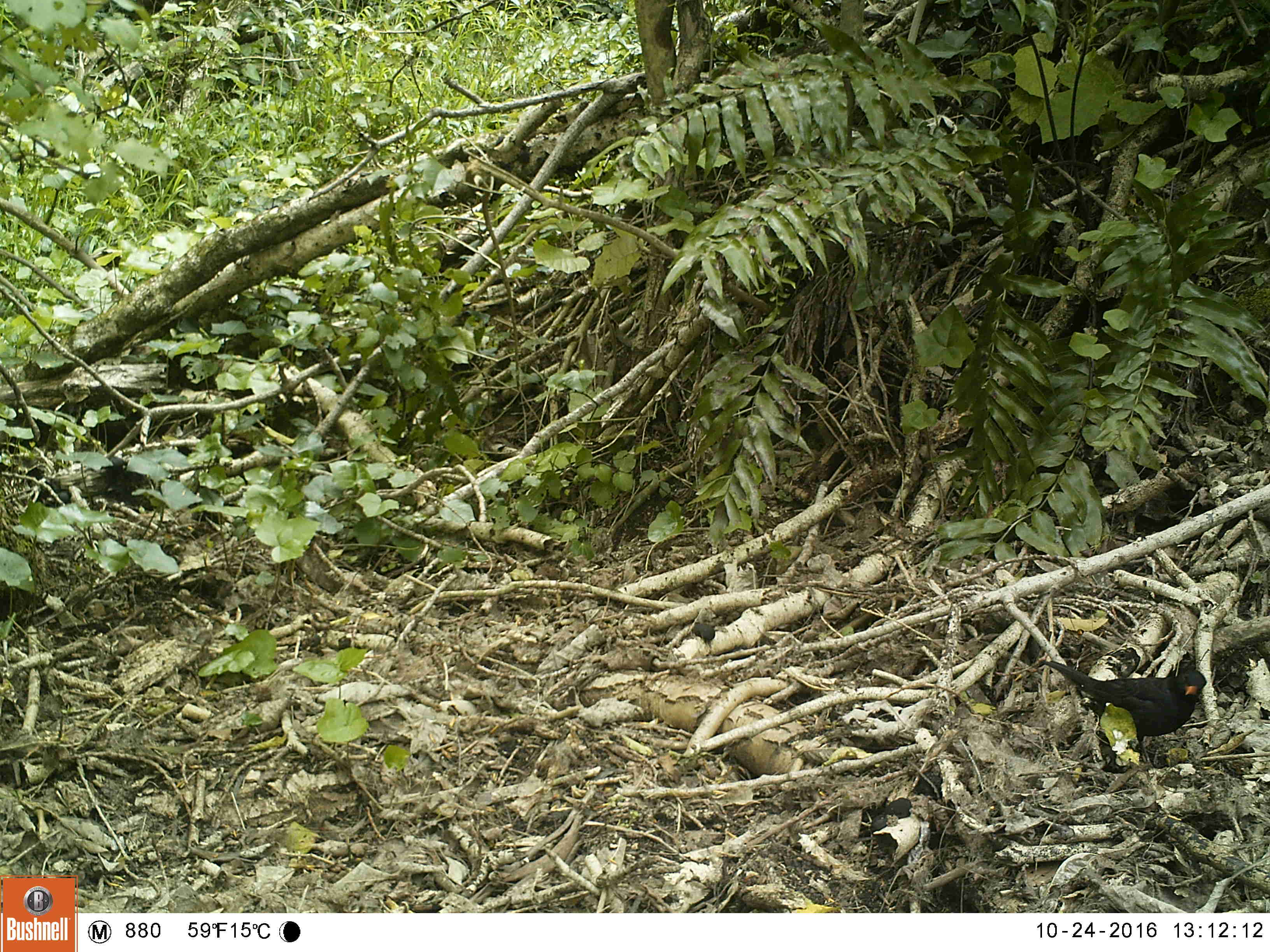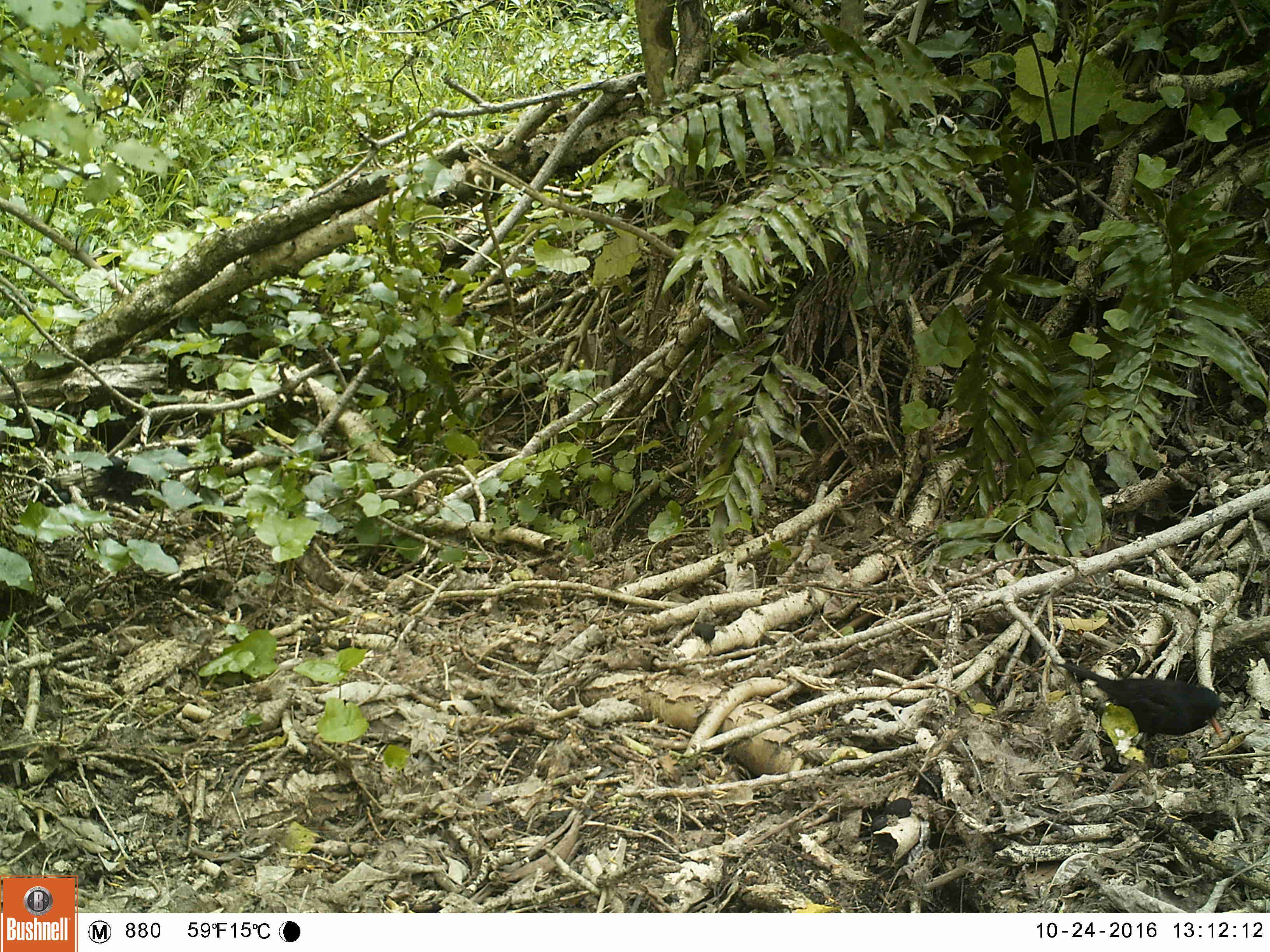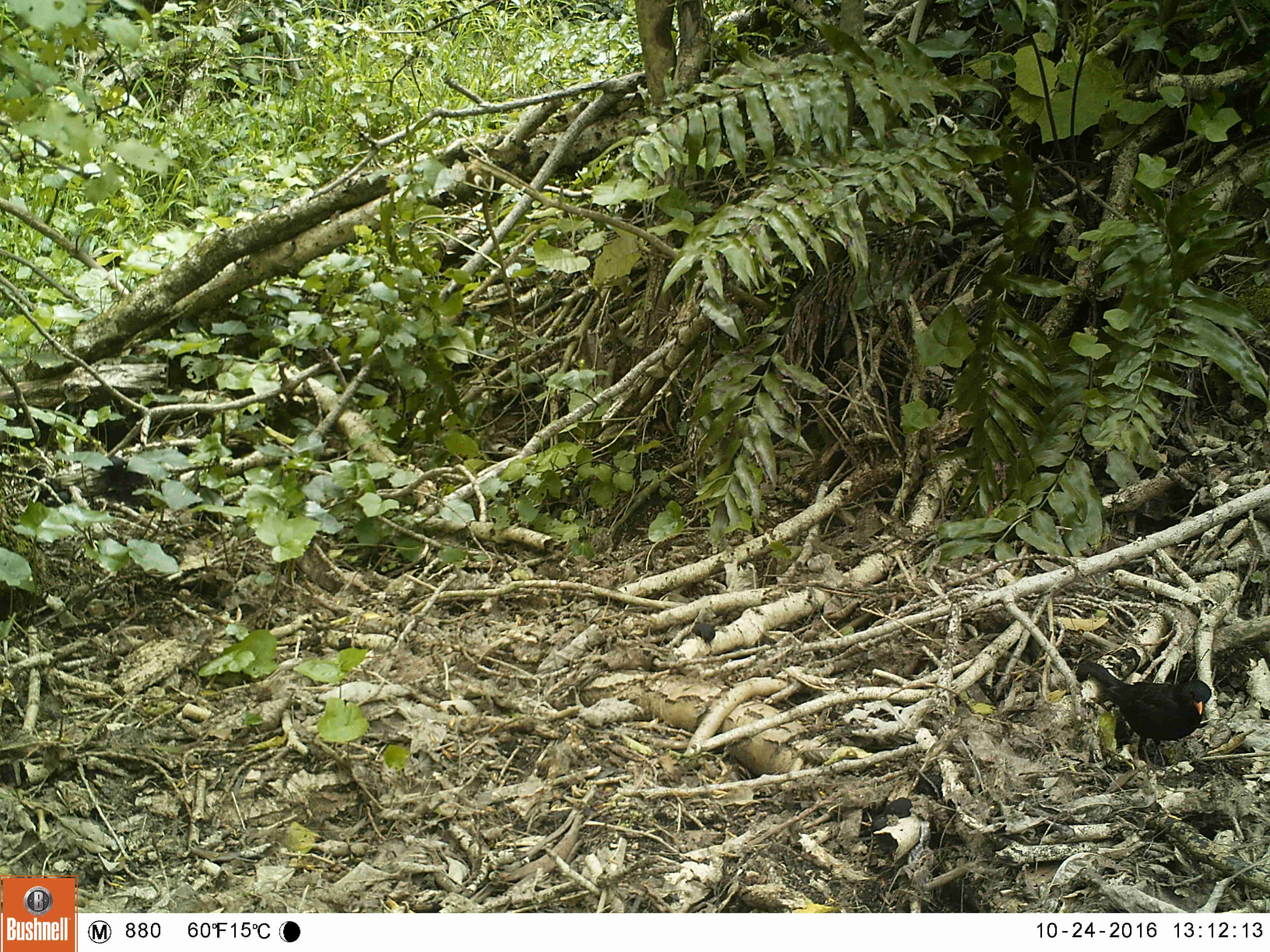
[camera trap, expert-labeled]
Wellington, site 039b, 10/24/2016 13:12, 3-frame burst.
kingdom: Animalia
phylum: Chordata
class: Aves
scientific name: Aves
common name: bird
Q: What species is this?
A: Bird (Aves).